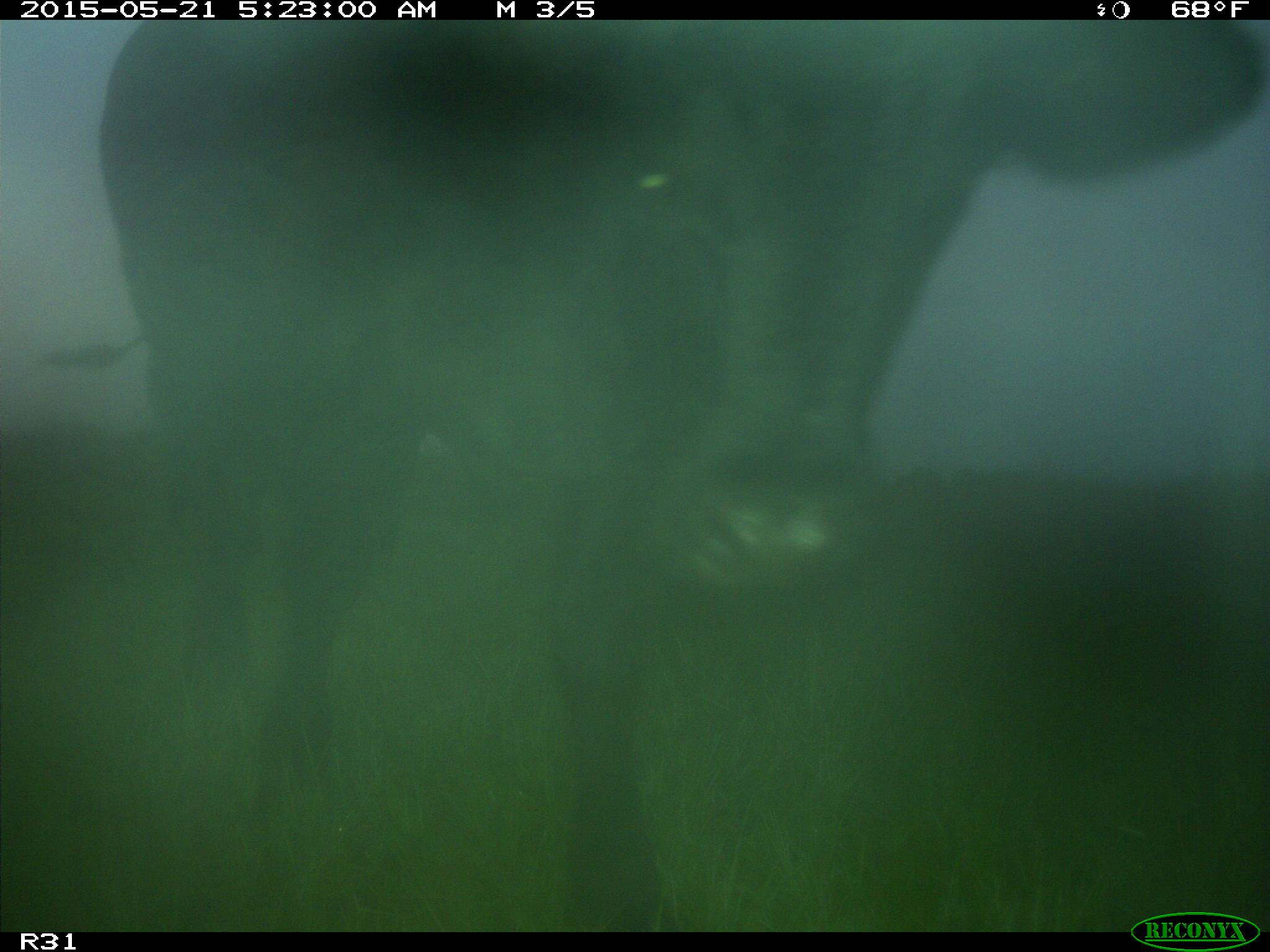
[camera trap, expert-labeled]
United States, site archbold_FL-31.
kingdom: Animalia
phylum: Chordata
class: Mammalia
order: Artiodactyla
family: Bovidae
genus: Bos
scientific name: Bos taurus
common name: domestic cow